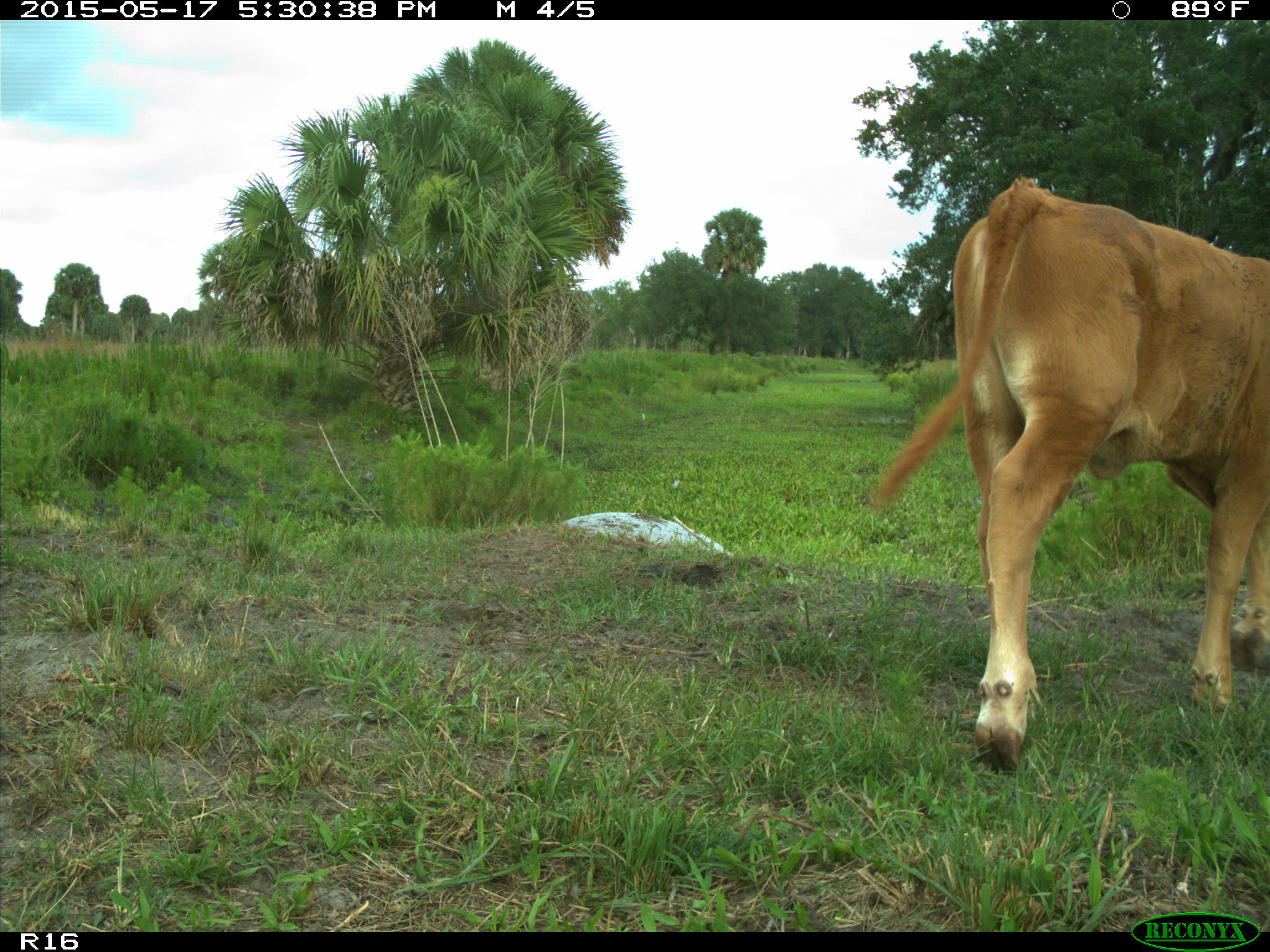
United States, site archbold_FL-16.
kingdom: Animalia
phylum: Chordata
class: Mammalia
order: Artiodactyla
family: Bovidae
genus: Bos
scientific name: Bos taurus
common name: domestic cow